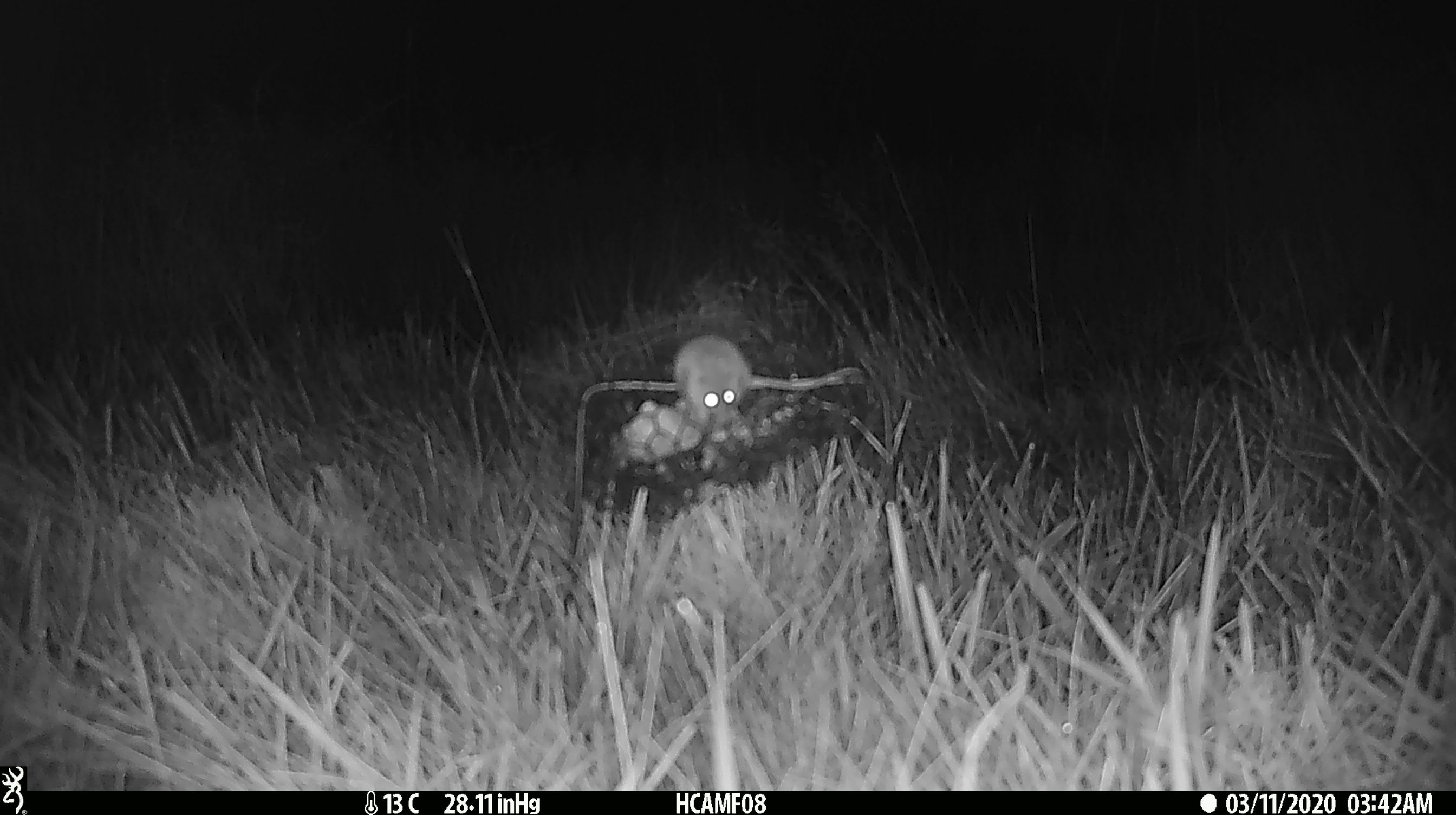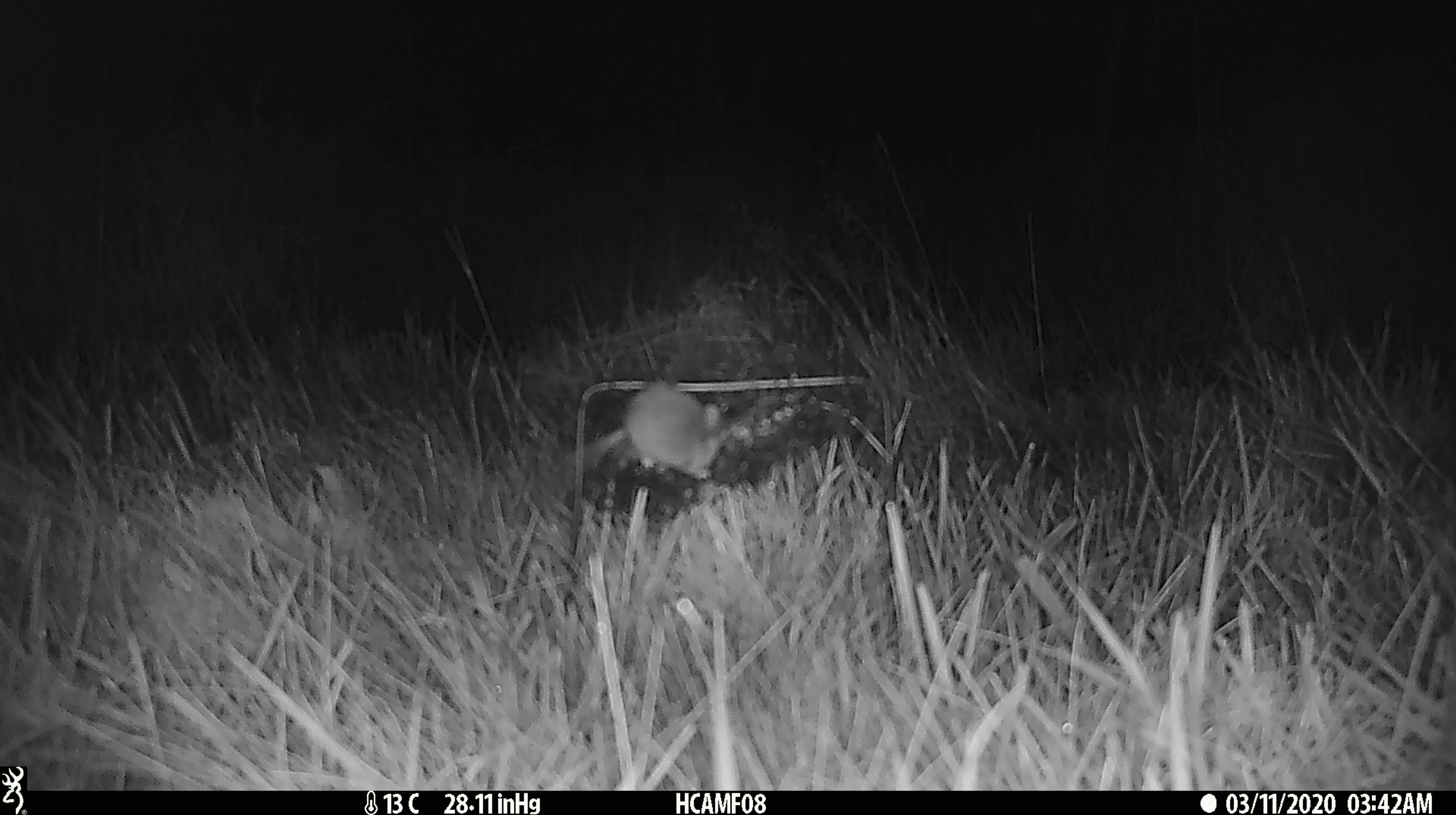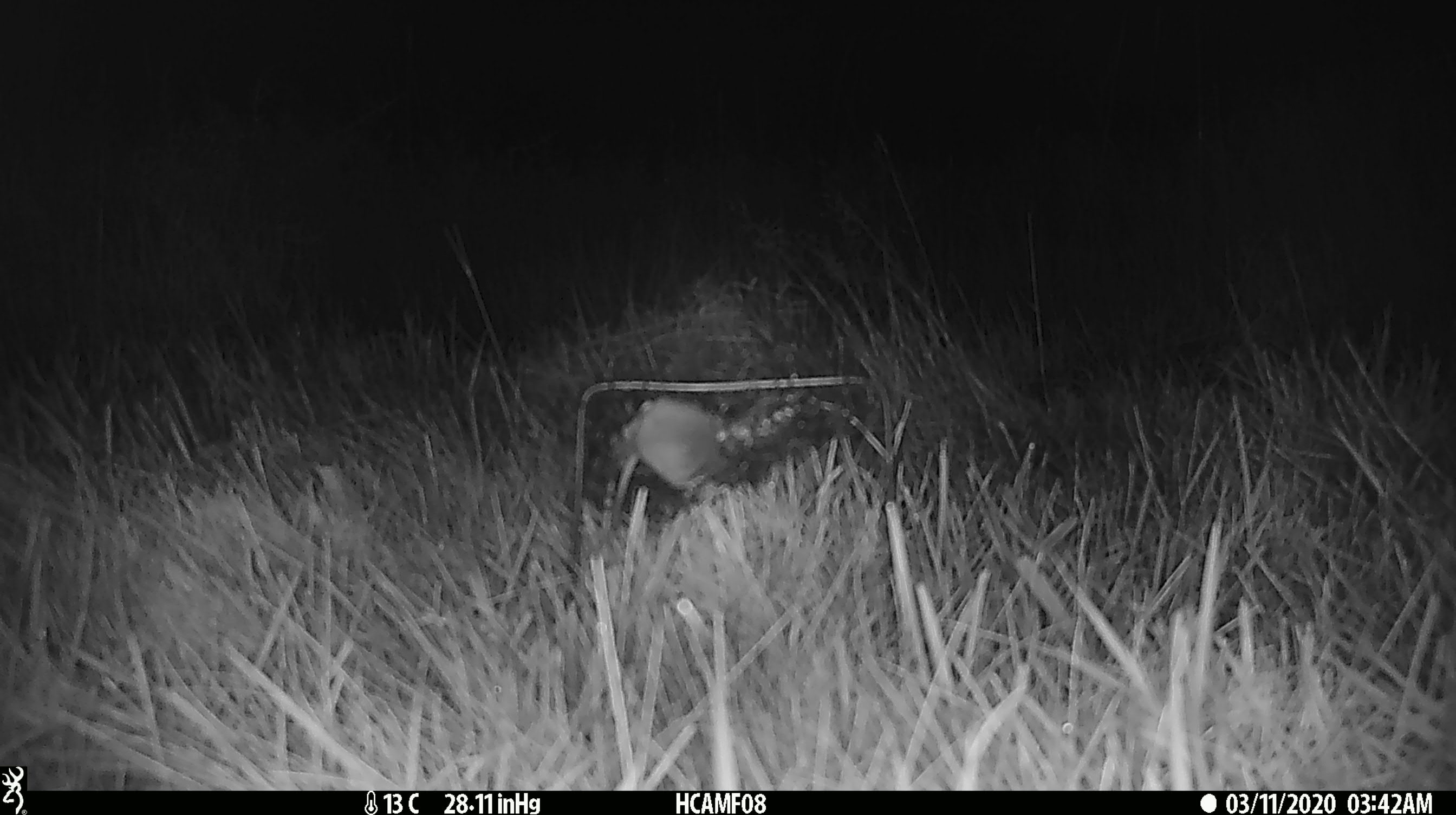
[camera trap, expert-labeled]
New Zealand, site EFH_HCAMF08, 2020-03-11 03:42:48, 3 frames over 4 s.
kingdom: Animalia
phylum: Chordata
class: Mammalia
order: Rodentia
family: Muridae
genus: Mus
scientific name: Mus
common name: mouse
Mouse (Mus).